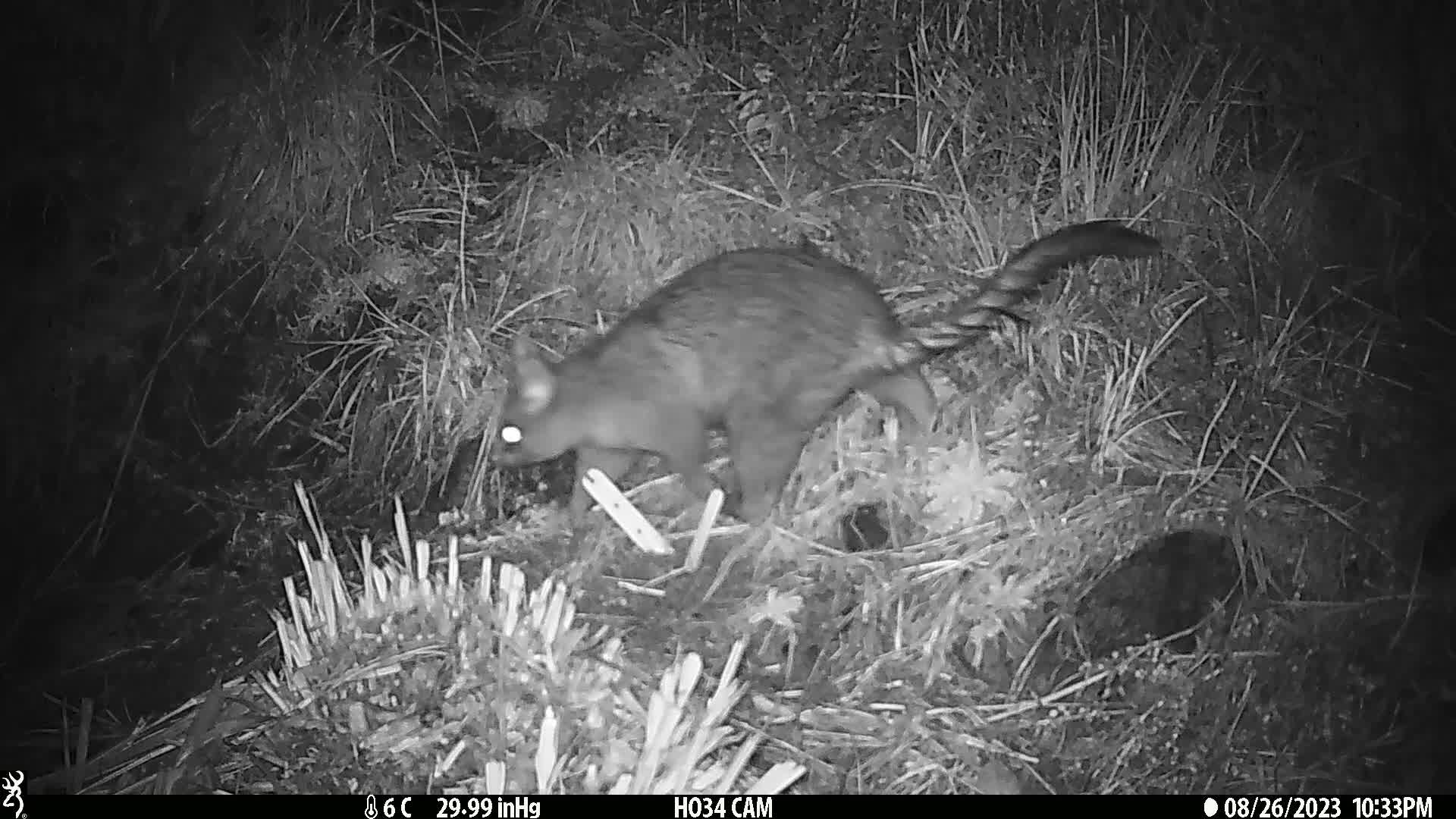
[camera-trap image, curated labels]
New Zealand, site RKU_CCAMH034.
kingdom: Animalia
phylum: Chordata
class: Mammalia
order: Diprotodontia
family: Phalangeridae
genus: Trichosurus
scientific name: Trichosurus vulpecula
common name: common brushtail possum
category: possum